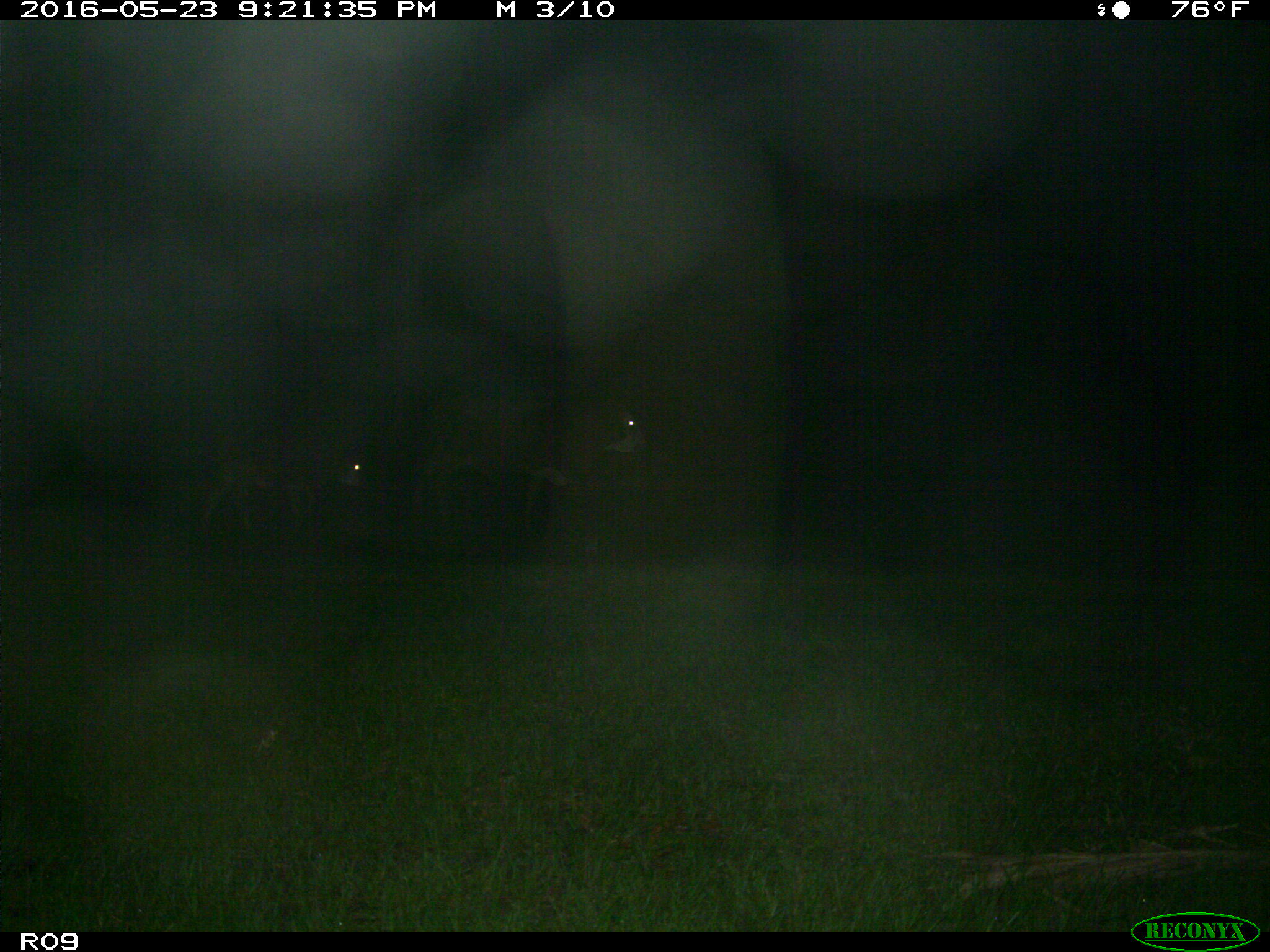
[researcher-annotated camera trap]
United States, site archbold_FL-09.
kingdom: Animalia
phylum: Chordata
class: Mammalia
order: Artiodactyla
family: Bovidae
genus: Bos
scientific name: Bos taurus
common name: domestic cow